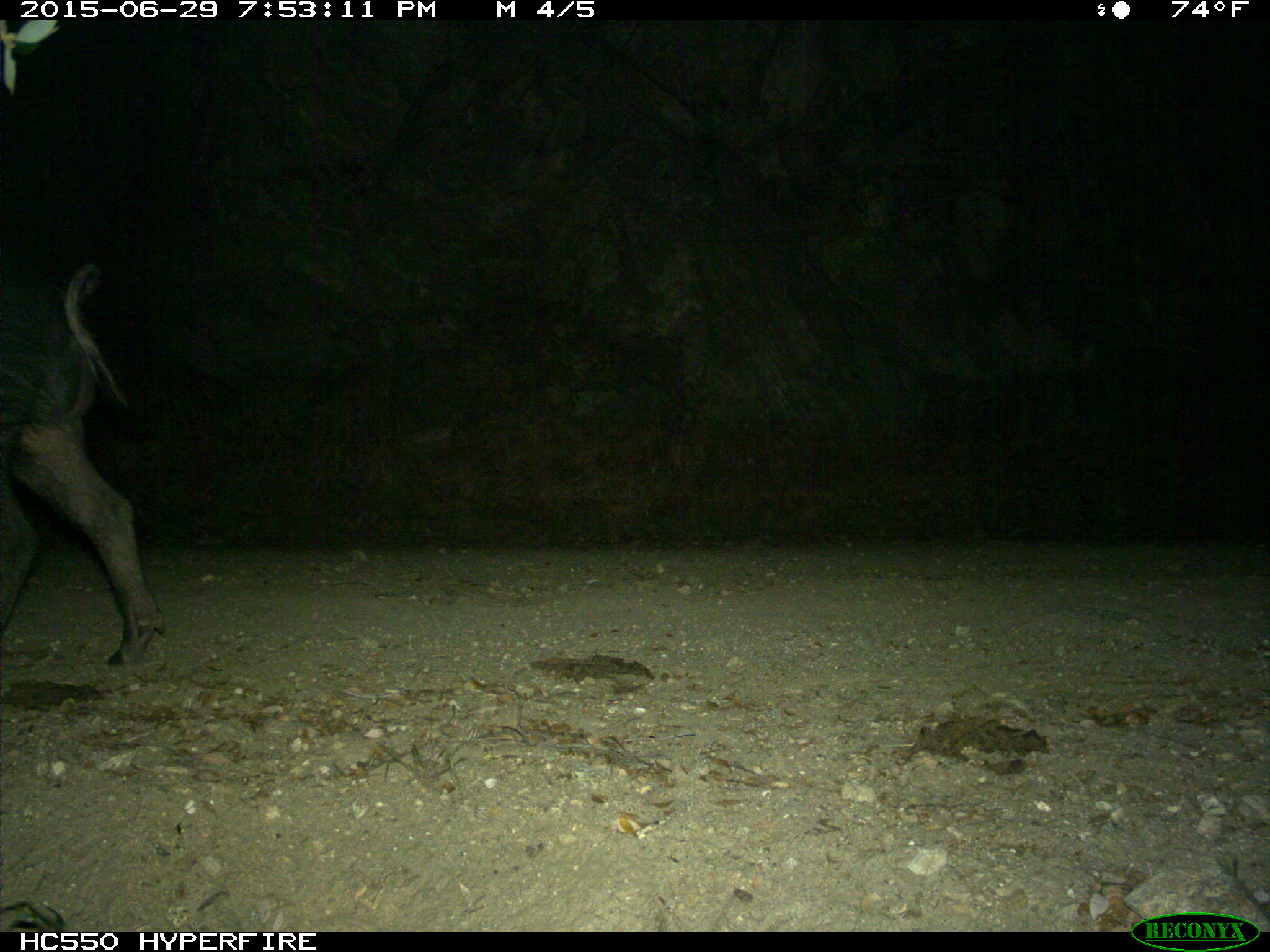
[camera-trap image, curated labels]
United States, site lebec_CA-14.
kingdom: Animalia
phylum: Chordata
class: Mammalia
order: Artiodactyla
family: Suidae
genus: Sus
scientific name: Sus scrofa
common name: wild boar